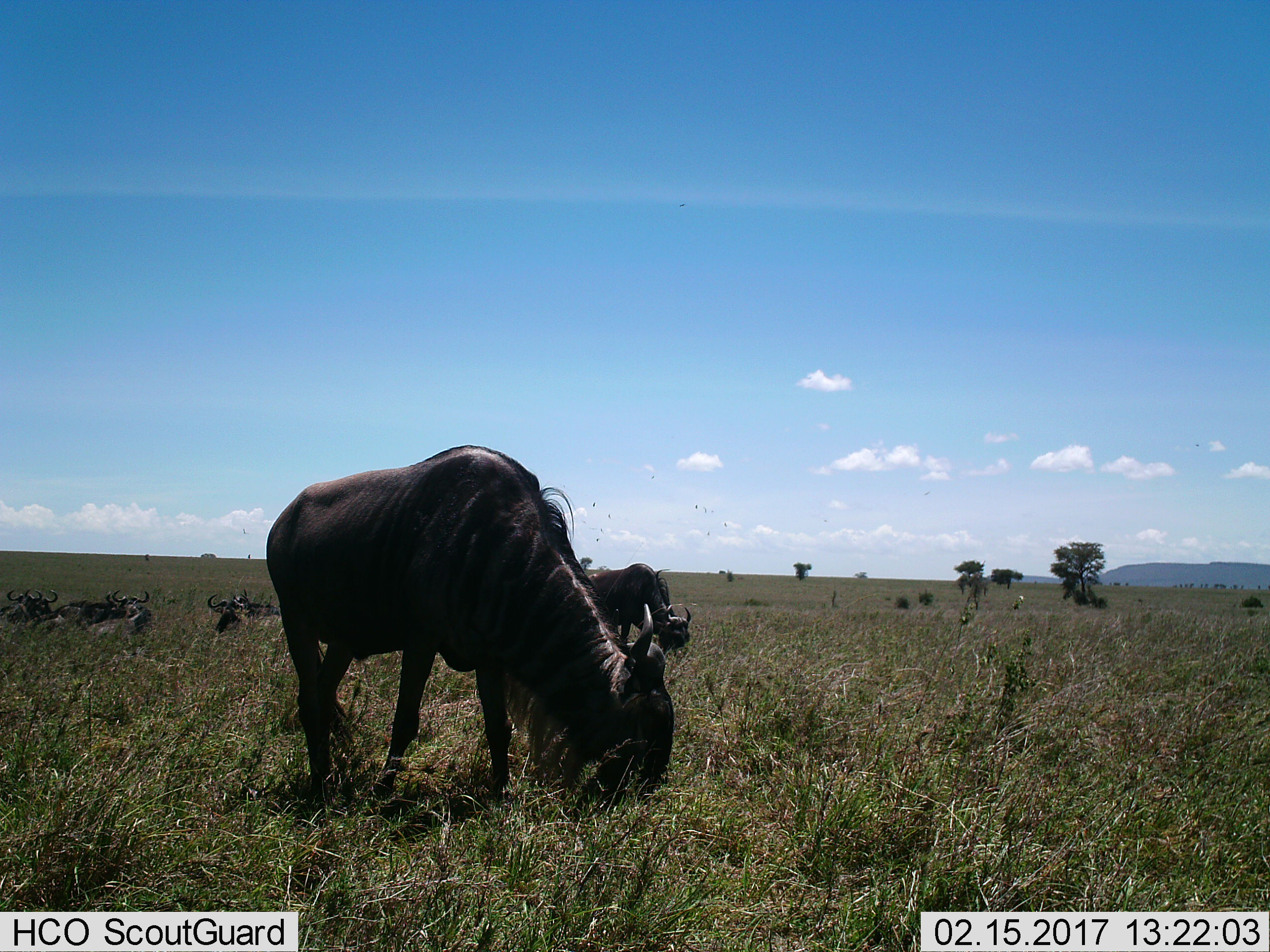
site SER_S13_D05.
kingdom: Animalia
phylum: Chordata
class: Mammalia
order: Artiodactyla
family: Bovidae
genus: Connochaetes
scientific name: Connochaetes taurinus taurinus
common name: blue wildebeest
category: wildebeestblue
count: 9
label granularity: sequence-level